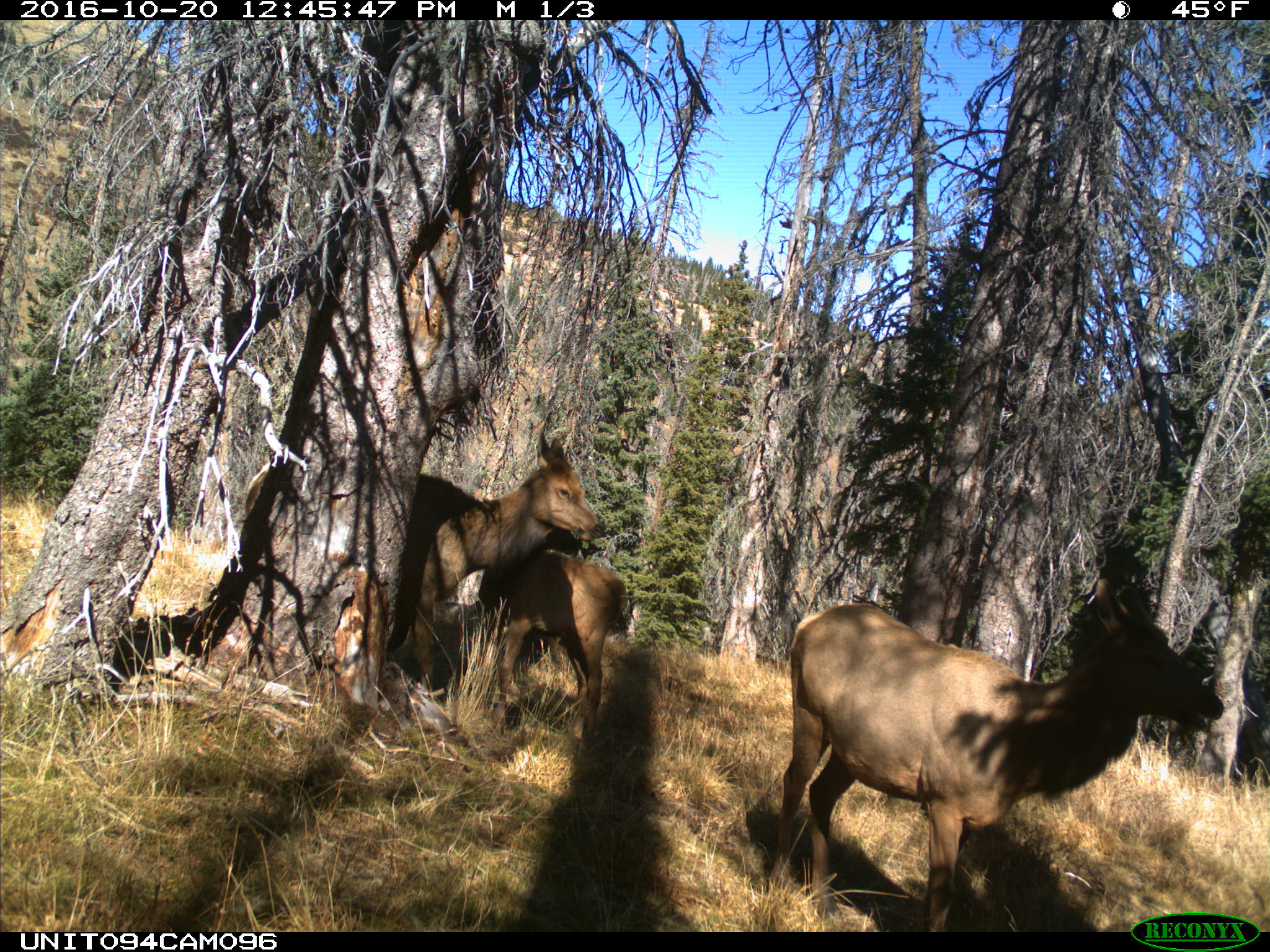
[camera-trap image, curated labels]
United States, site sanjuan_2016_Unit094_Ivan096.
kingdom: Animalia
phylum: Chordata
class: Mammalia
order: Artiodactyla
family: Cervidae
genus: Cervus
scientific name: Cervus elaphus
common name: red deer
Cervus elaphus (red deer).